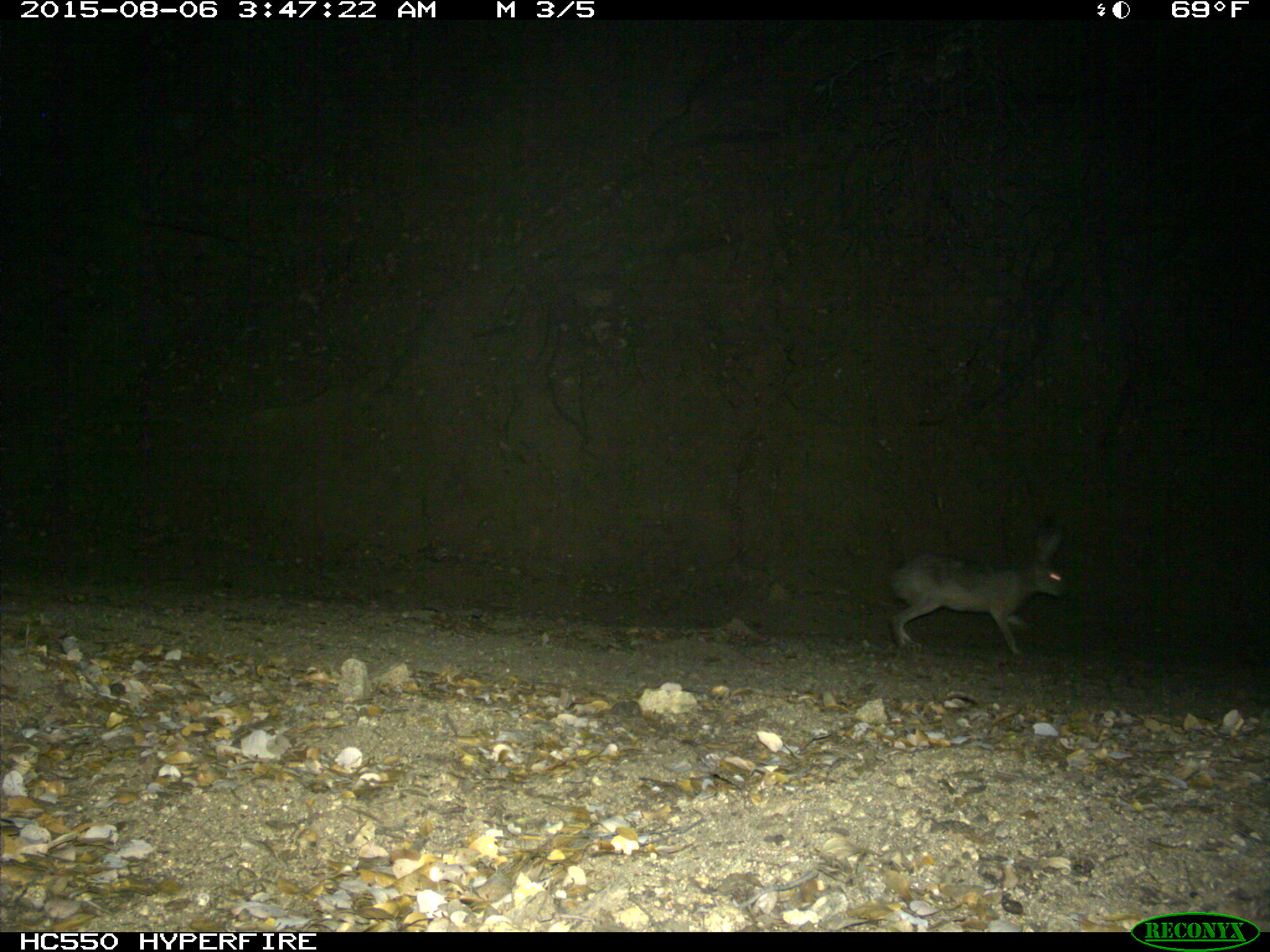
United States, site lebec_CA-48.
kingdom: Animalia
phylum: Chordata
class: Mammalia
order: Lagomorpha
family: Leporidae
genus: Lepus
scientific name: Lepus californicus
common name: black-tailed jackrabbit